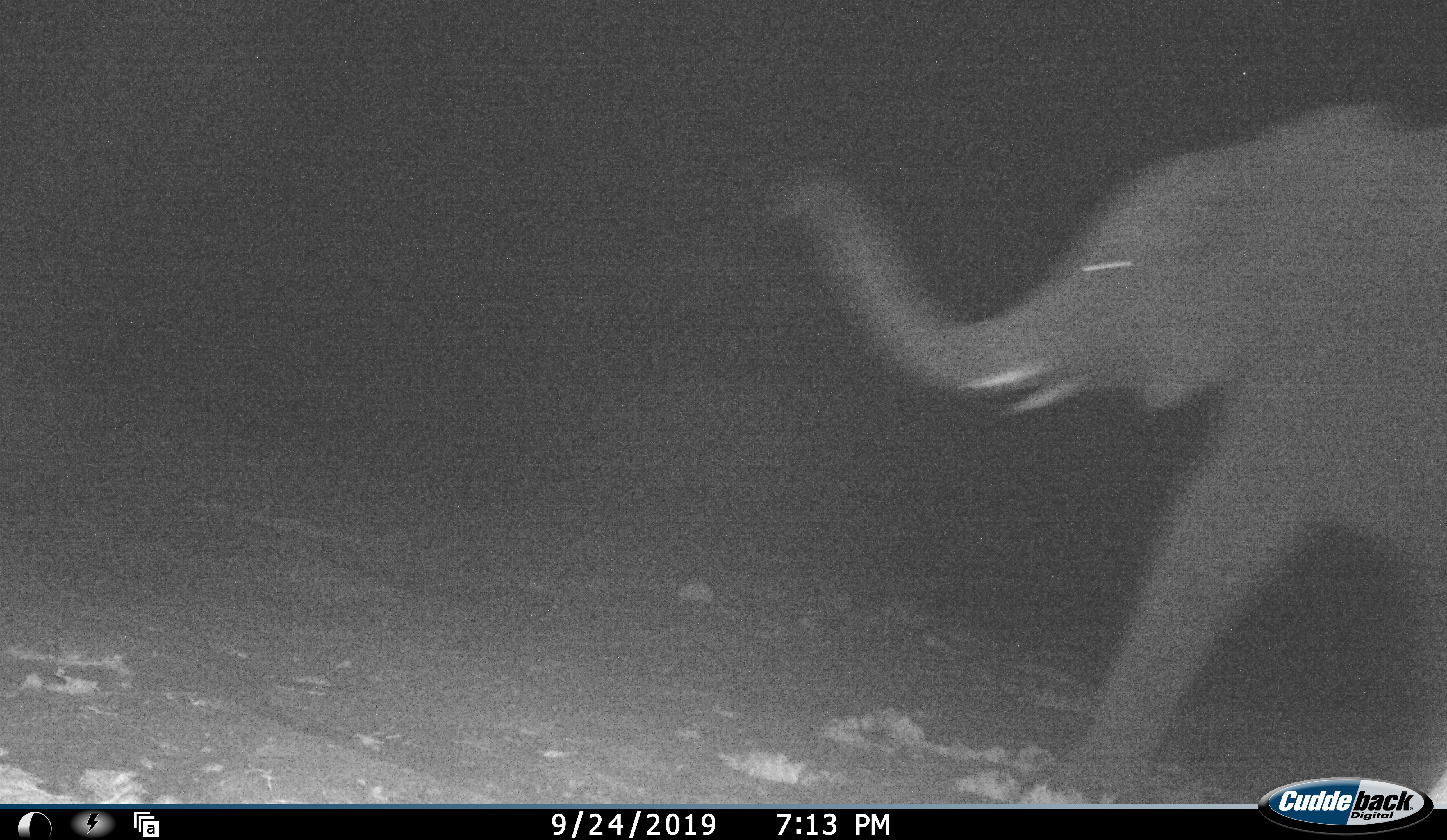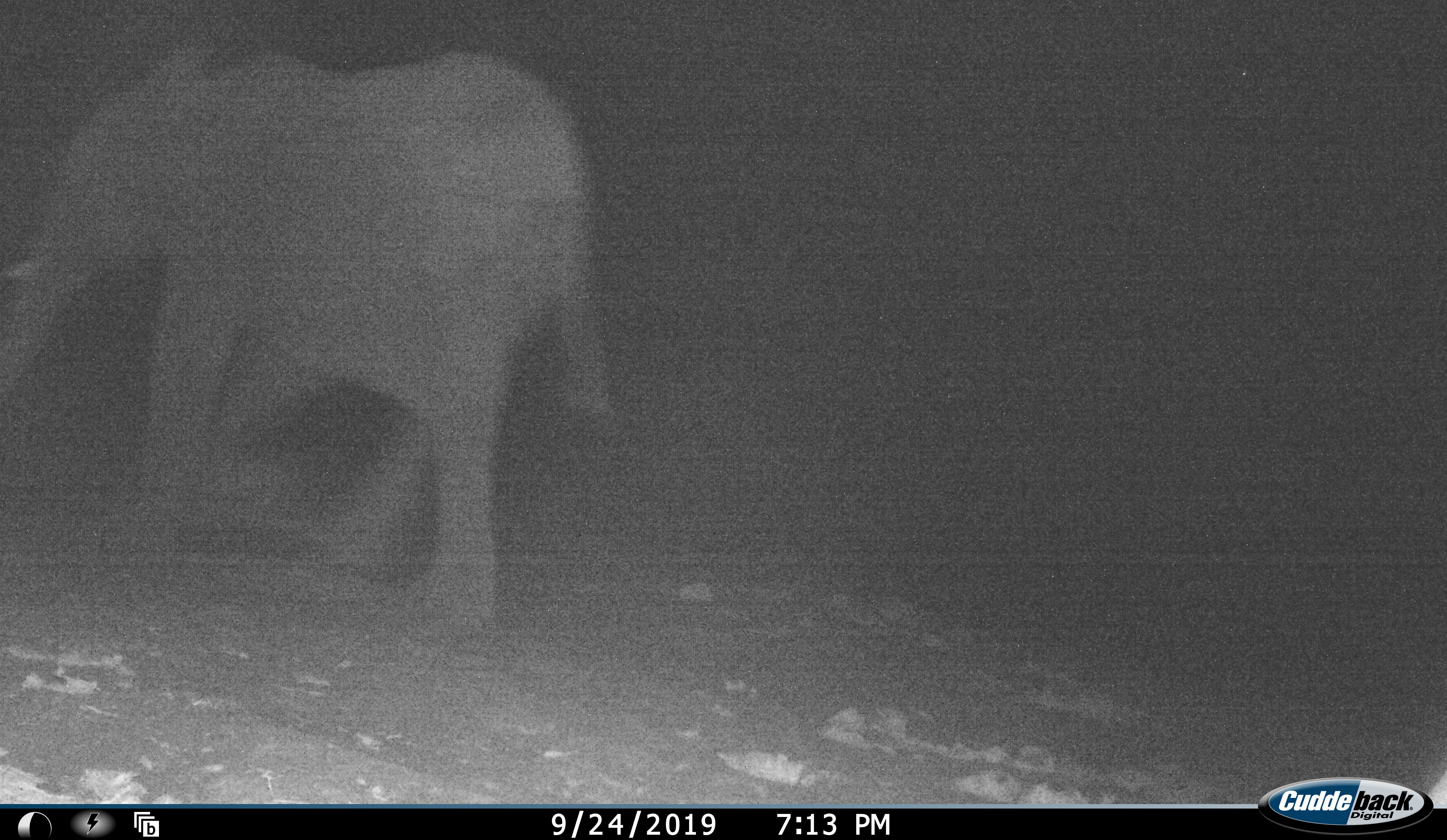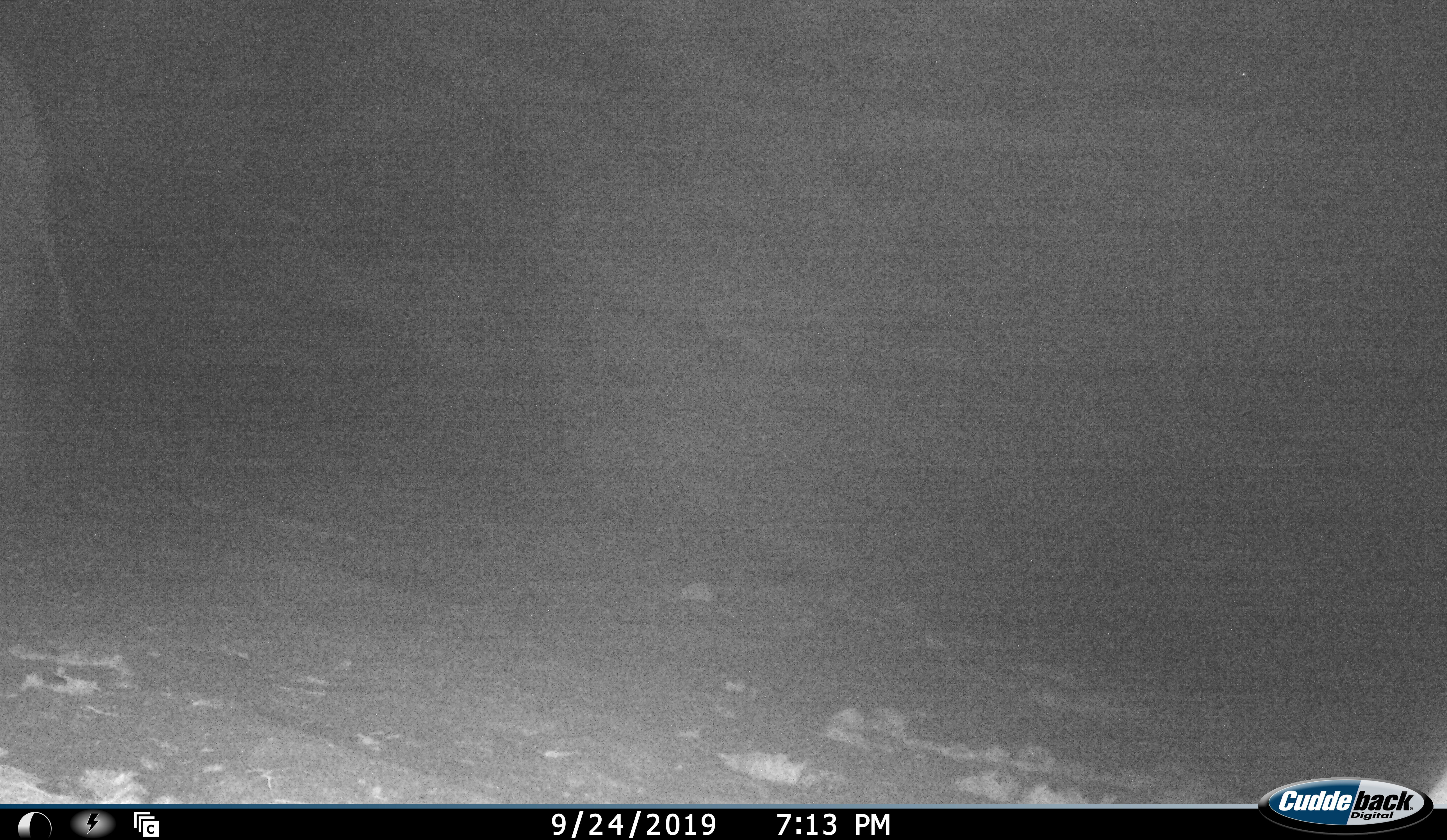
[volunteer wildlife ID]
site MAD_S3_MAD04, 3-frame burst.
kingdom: Animalia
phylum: Chordata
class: Mammalia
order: Proboscidea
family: Elephantidae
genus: Loxodonta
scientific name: Loxodonta africana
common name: african bush elephant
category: elephant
Elephant (african bush elephant) (Loxodonta africana), count 1. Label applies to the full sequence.